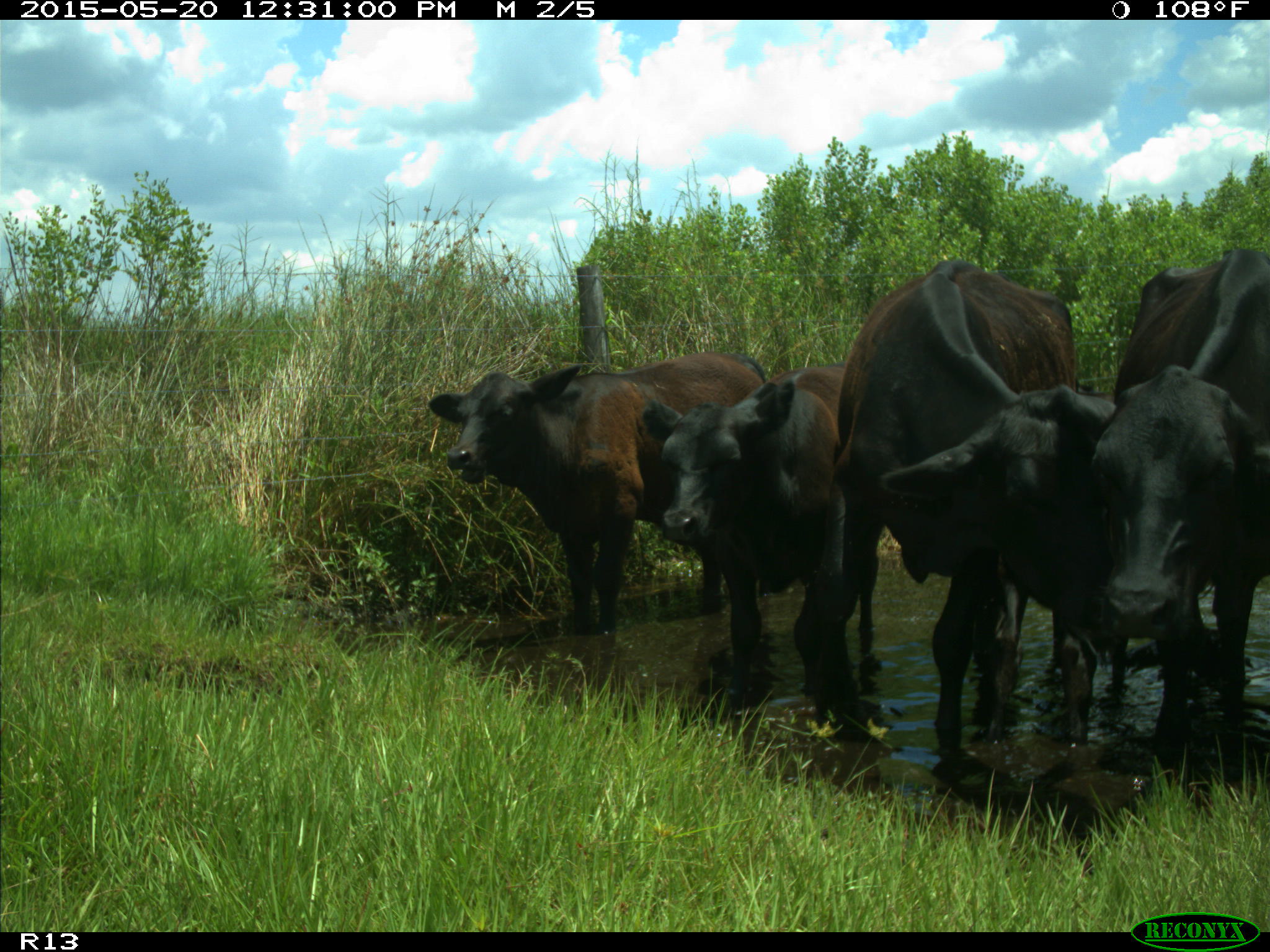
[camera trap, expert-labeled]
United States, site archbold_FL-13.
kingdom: Animalia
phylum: Chordata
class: Mammalia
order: Artiodactyla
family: Bovidae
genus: Bos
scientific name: Bos taurus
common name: domestic cow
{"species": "Bos taurus (domestic cow)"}